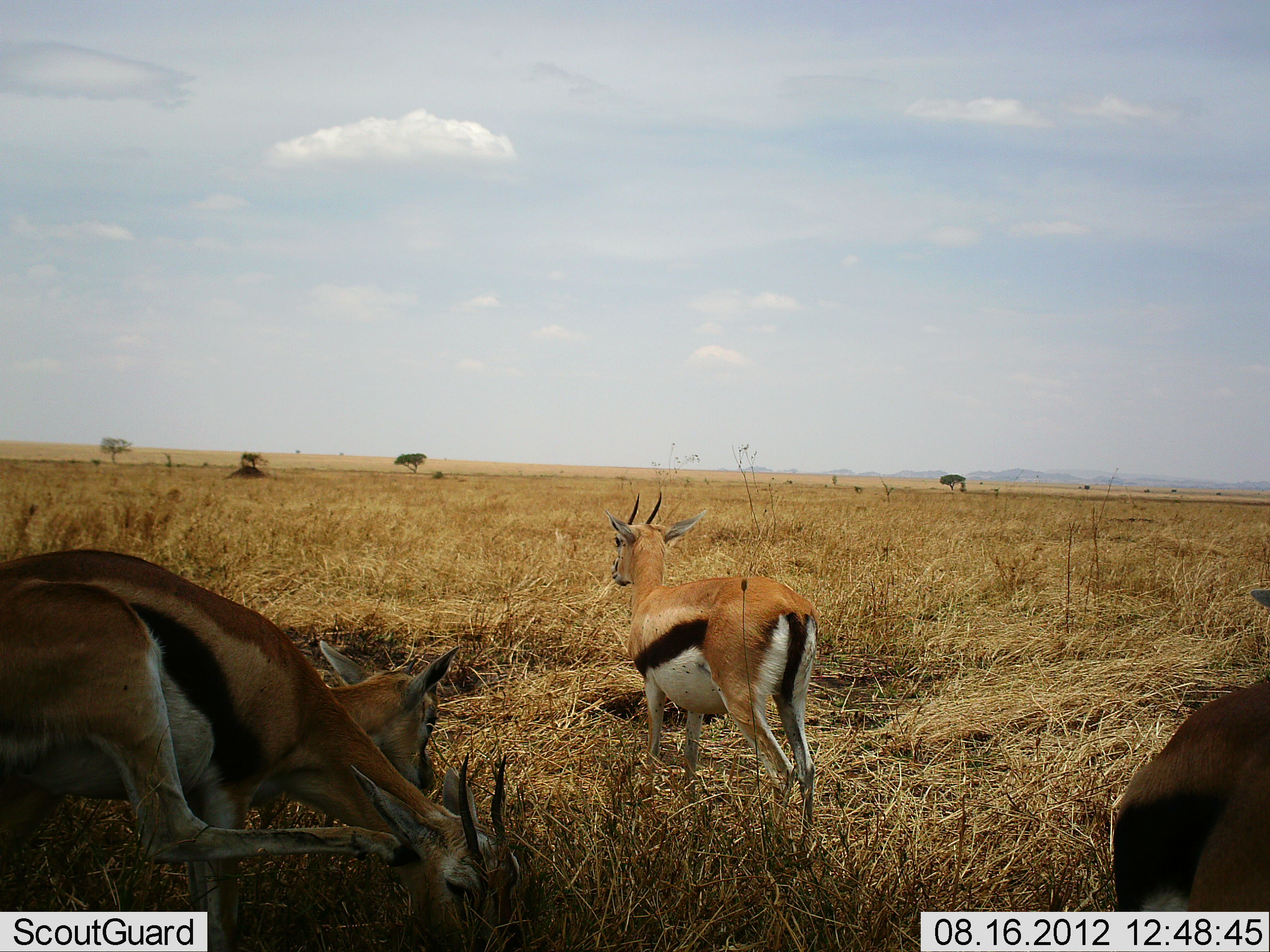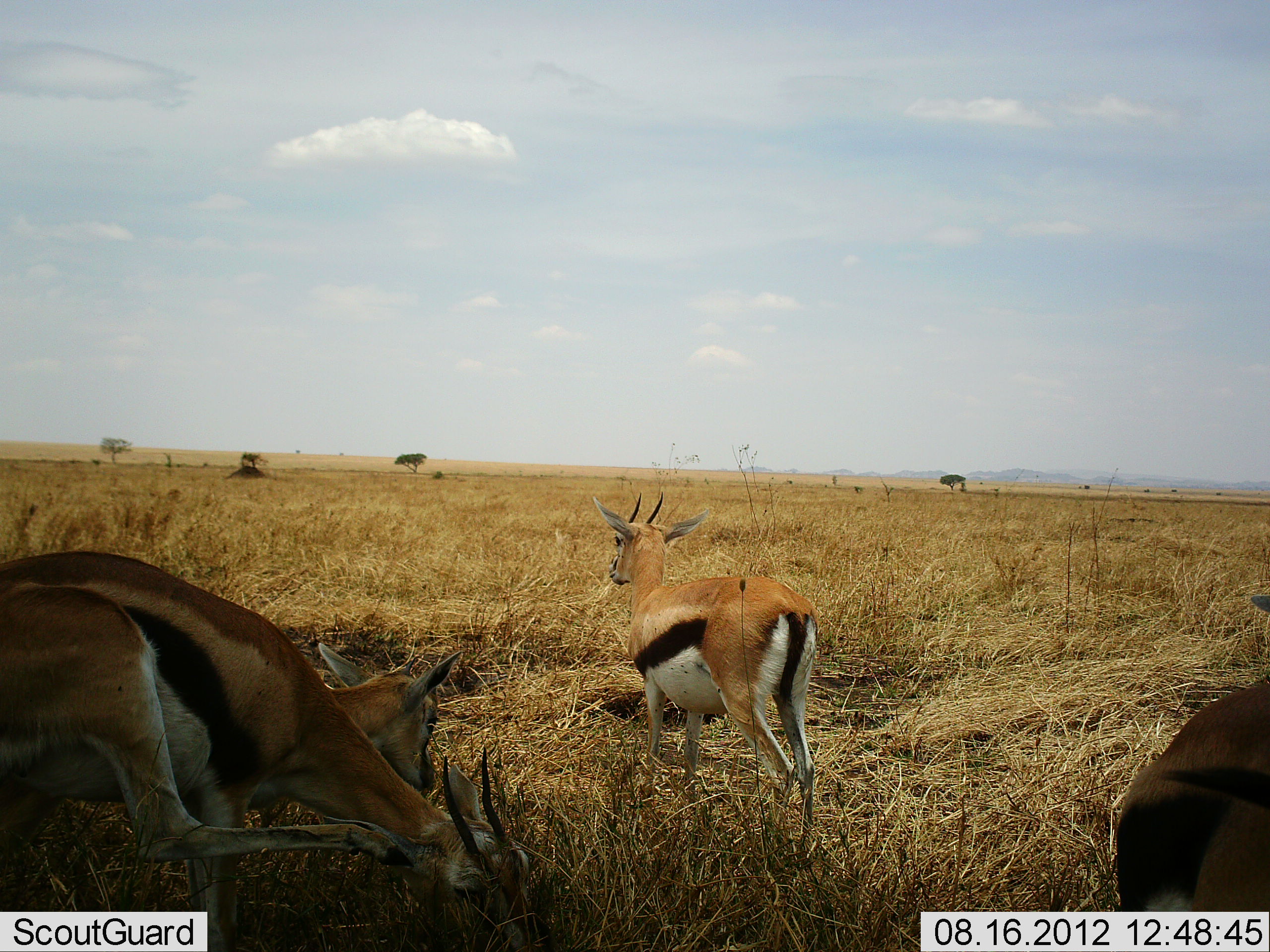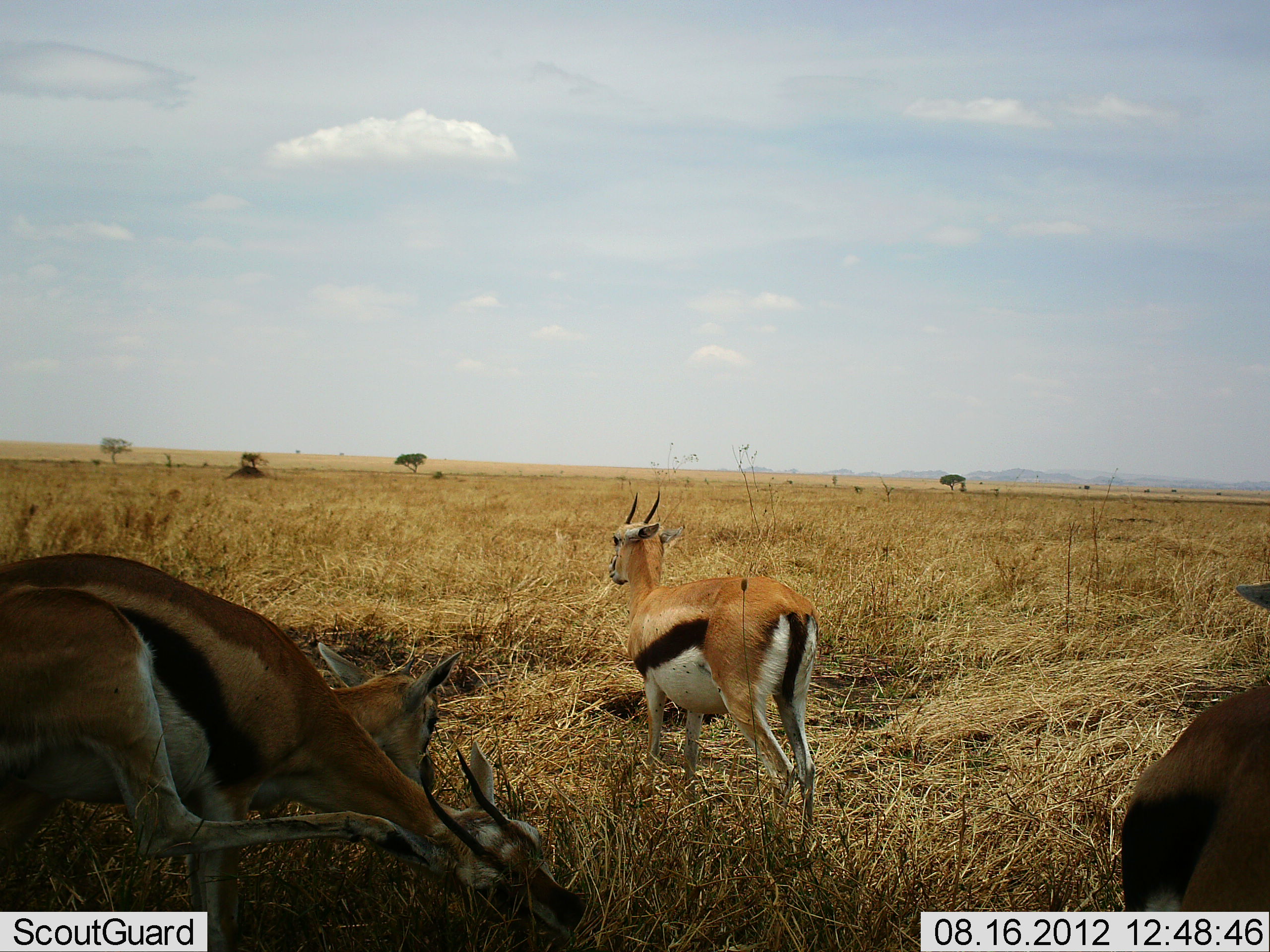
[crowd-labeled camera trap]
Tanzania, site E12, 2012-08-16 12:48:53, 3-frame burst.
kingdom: Animalia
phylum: Chordata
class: Mammalia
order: Artiodactyla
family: Bovidae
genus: Eudorcas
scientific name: Eudorcas thomsonii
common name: thomson's gazelle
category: gazellethomsons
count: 4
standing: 100%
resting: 10%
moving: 10%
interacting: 0%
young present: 0%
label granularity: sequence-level